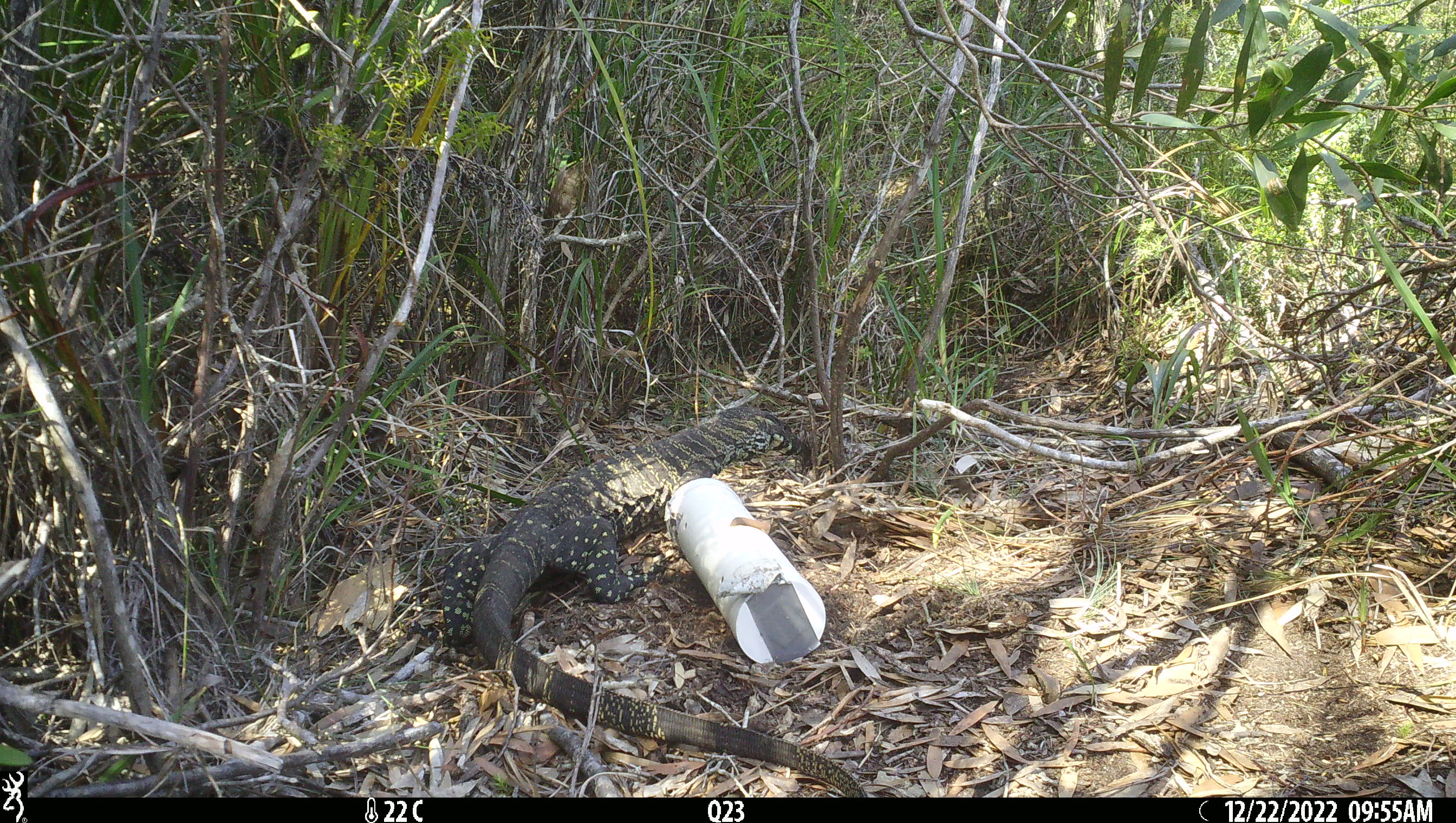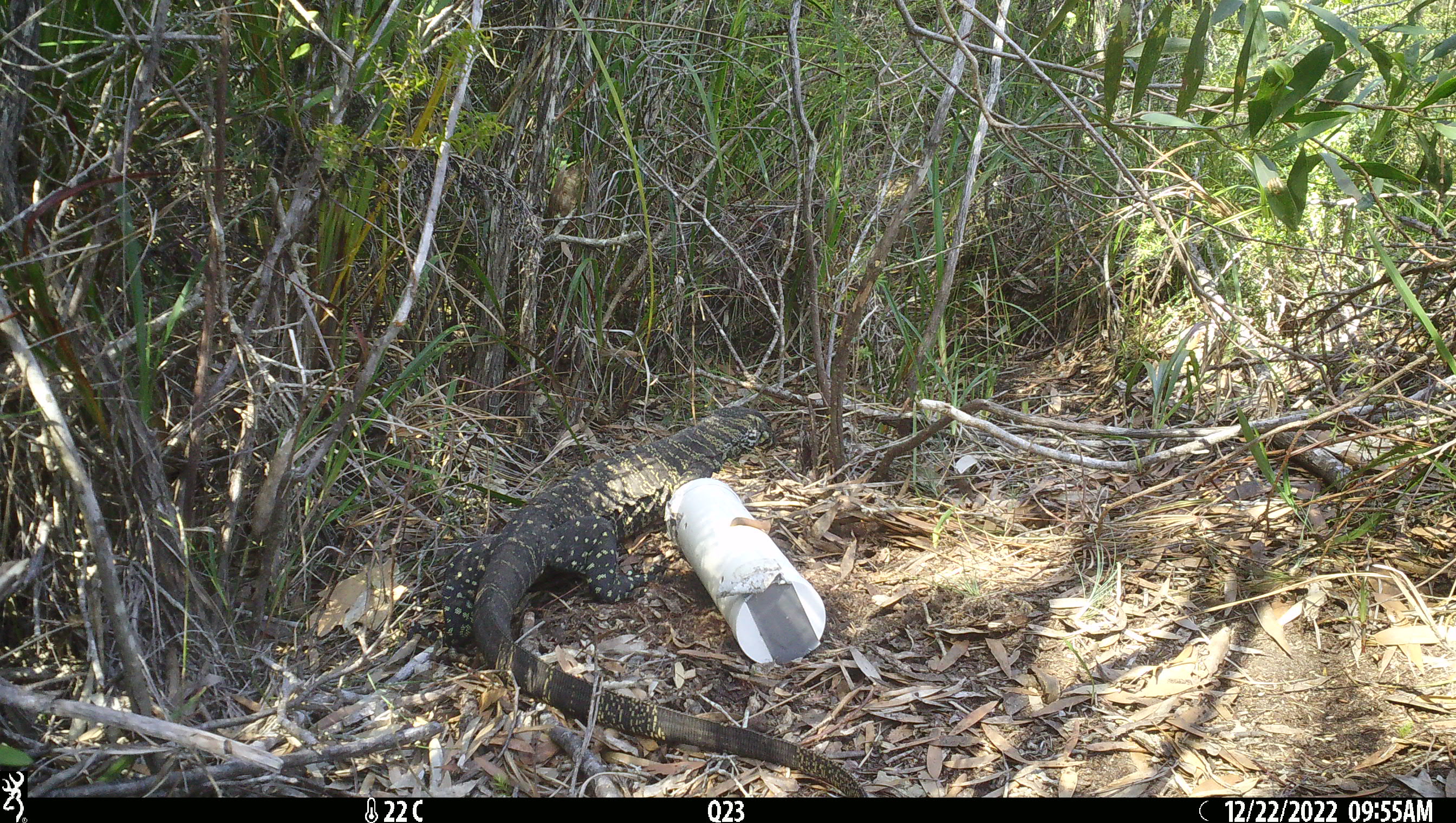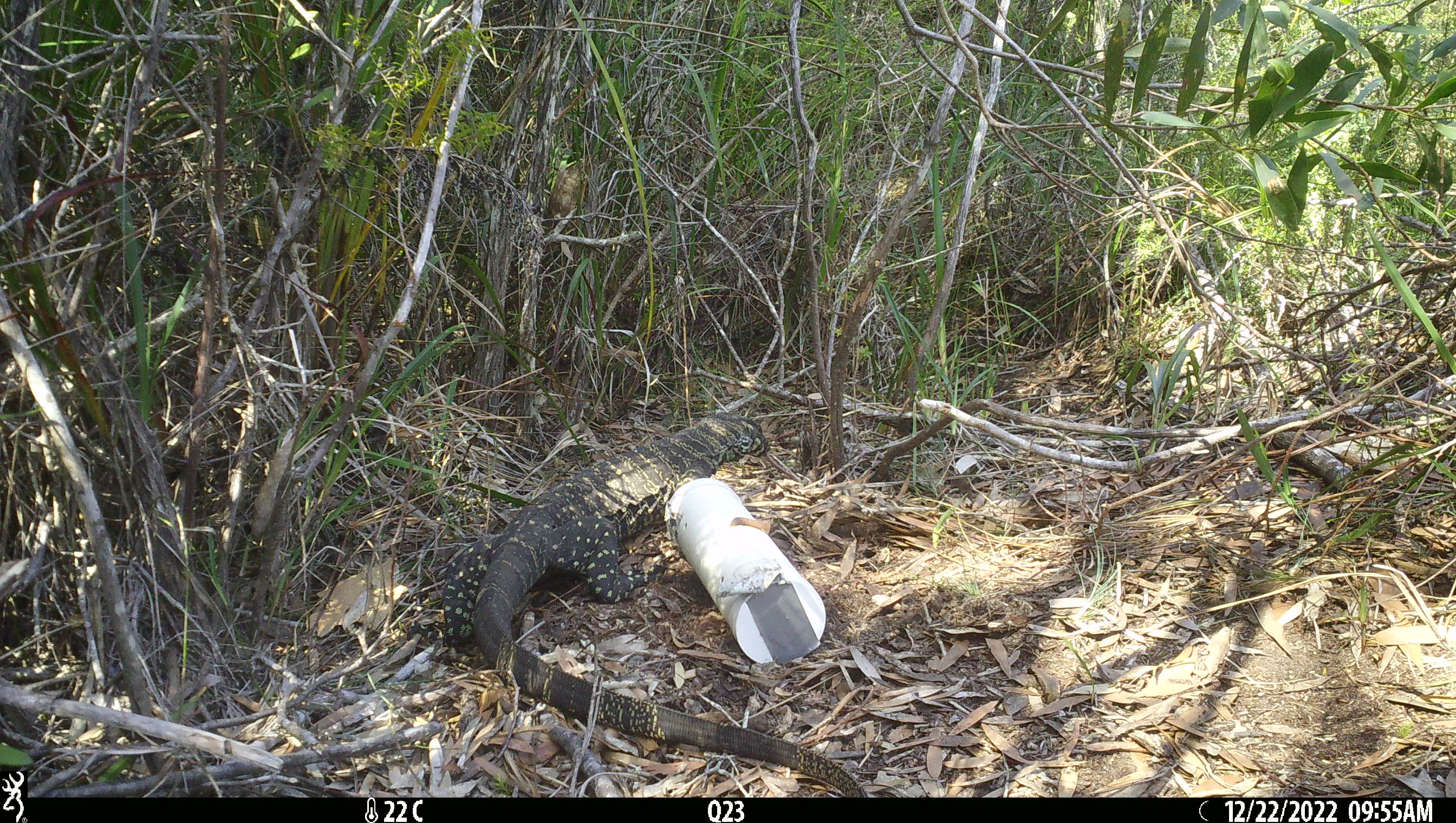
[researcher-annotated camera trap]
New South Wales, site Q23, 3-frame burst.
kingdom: Animalia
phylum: Chordata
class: Reptilia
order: Squamata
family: Varanidae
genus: Varanus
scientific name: Varanus varius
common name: lace monitor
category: goanna